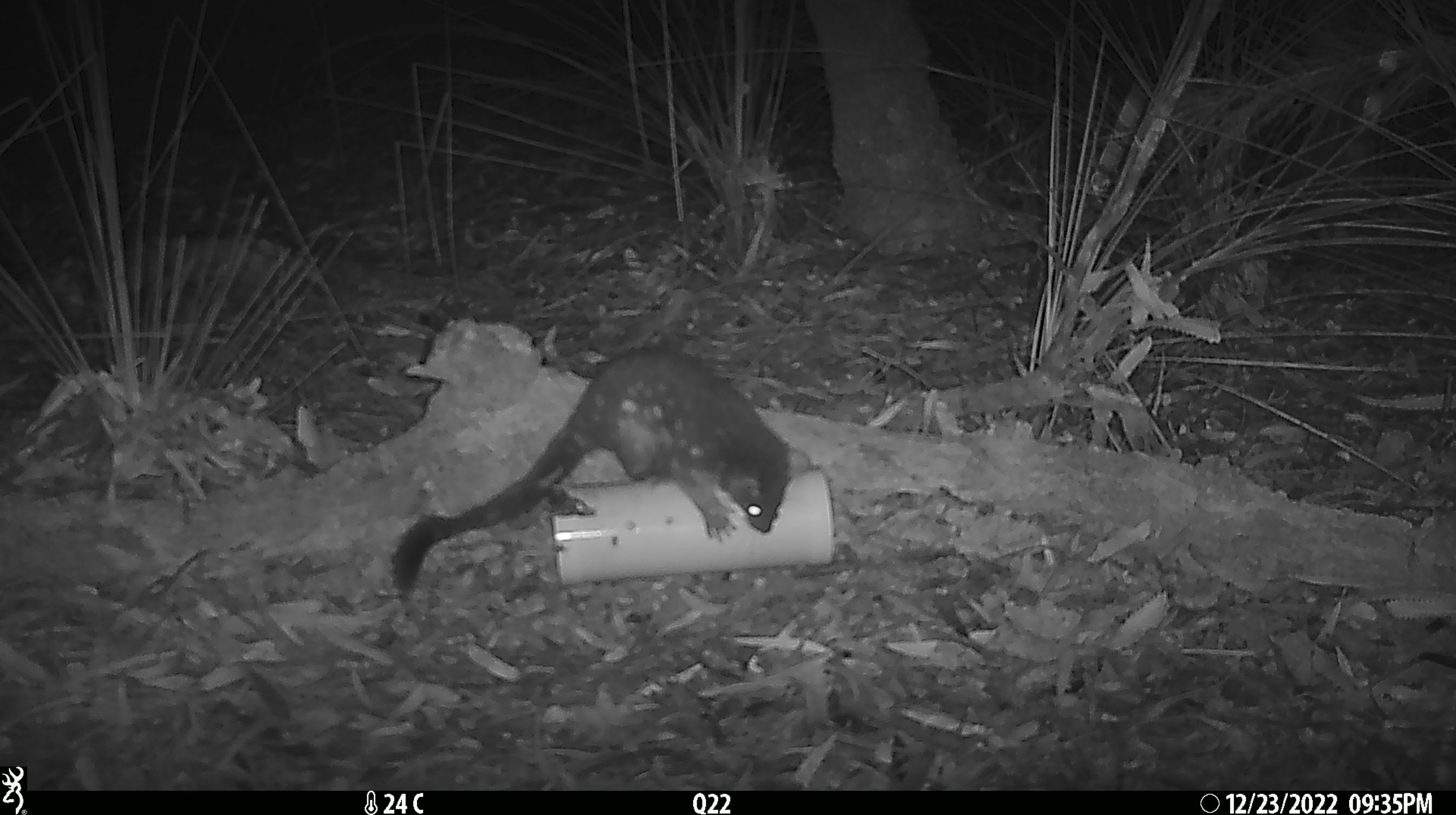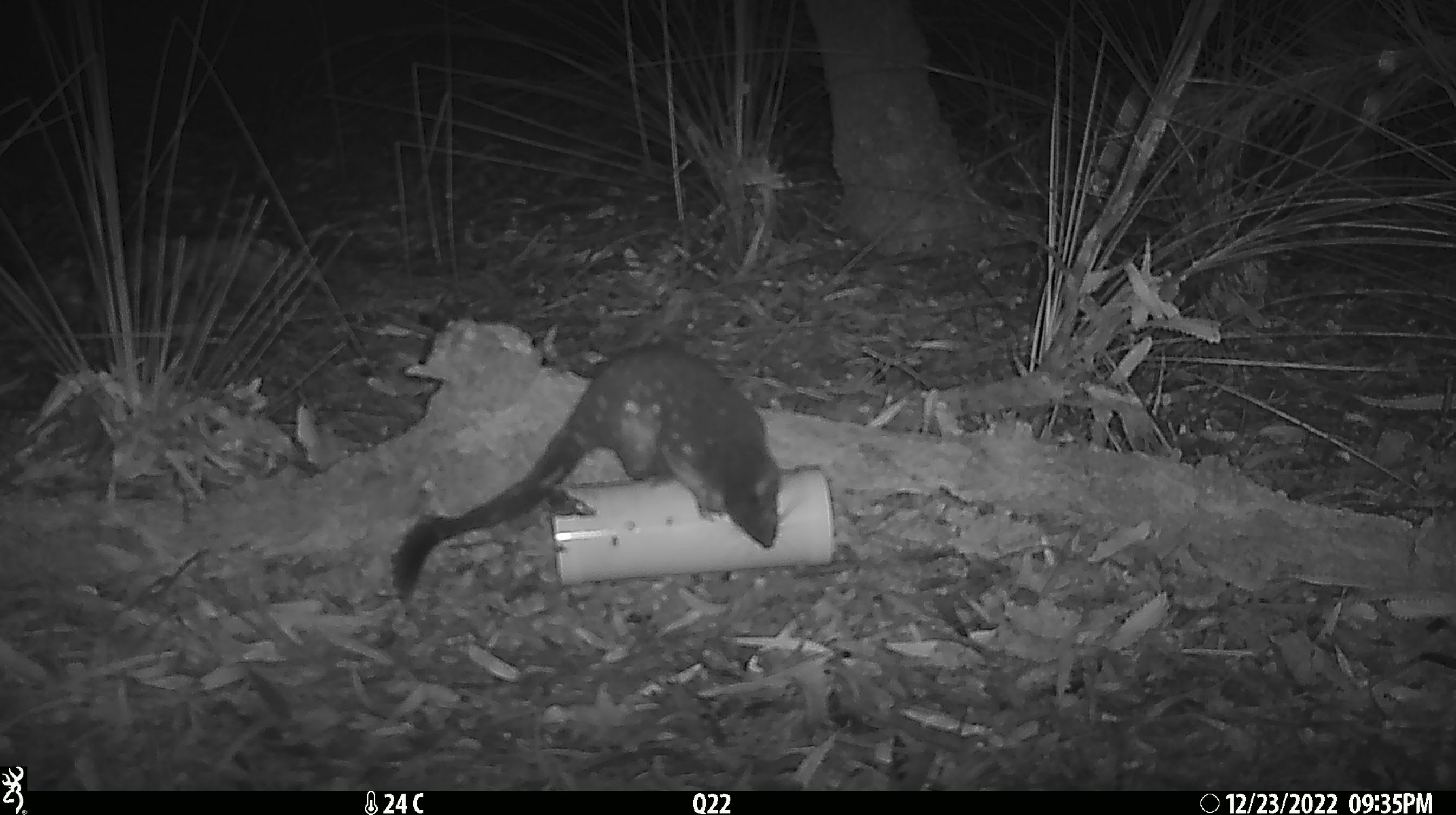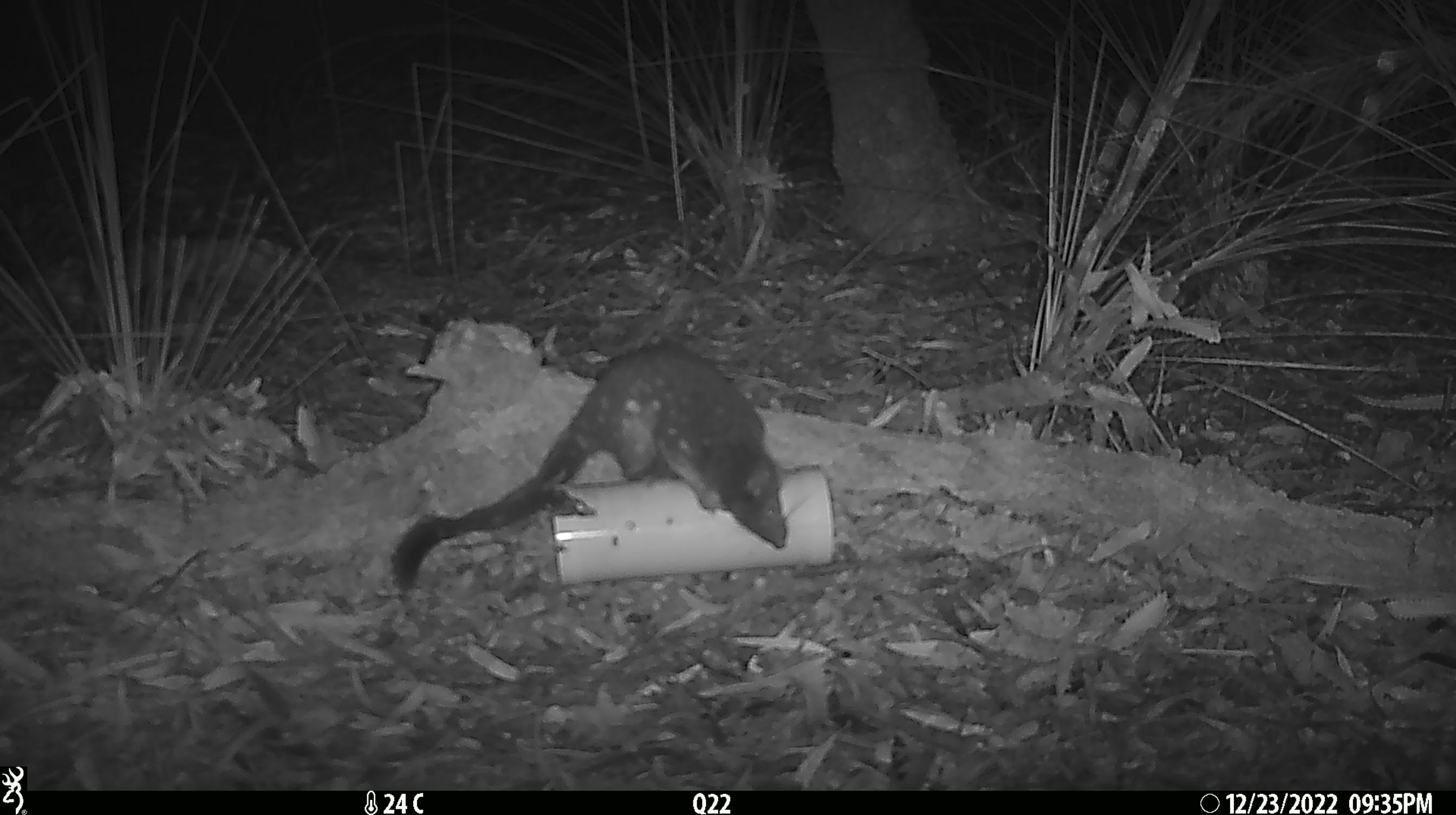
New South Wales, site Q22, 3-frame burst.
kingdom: Animalia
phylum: Chordata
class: Mammalia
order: Dasyuromorphia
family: Dasyuridae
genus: Dasyurus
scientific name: Dasyurus maculatus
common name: spotted-tailed quoll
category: quoll